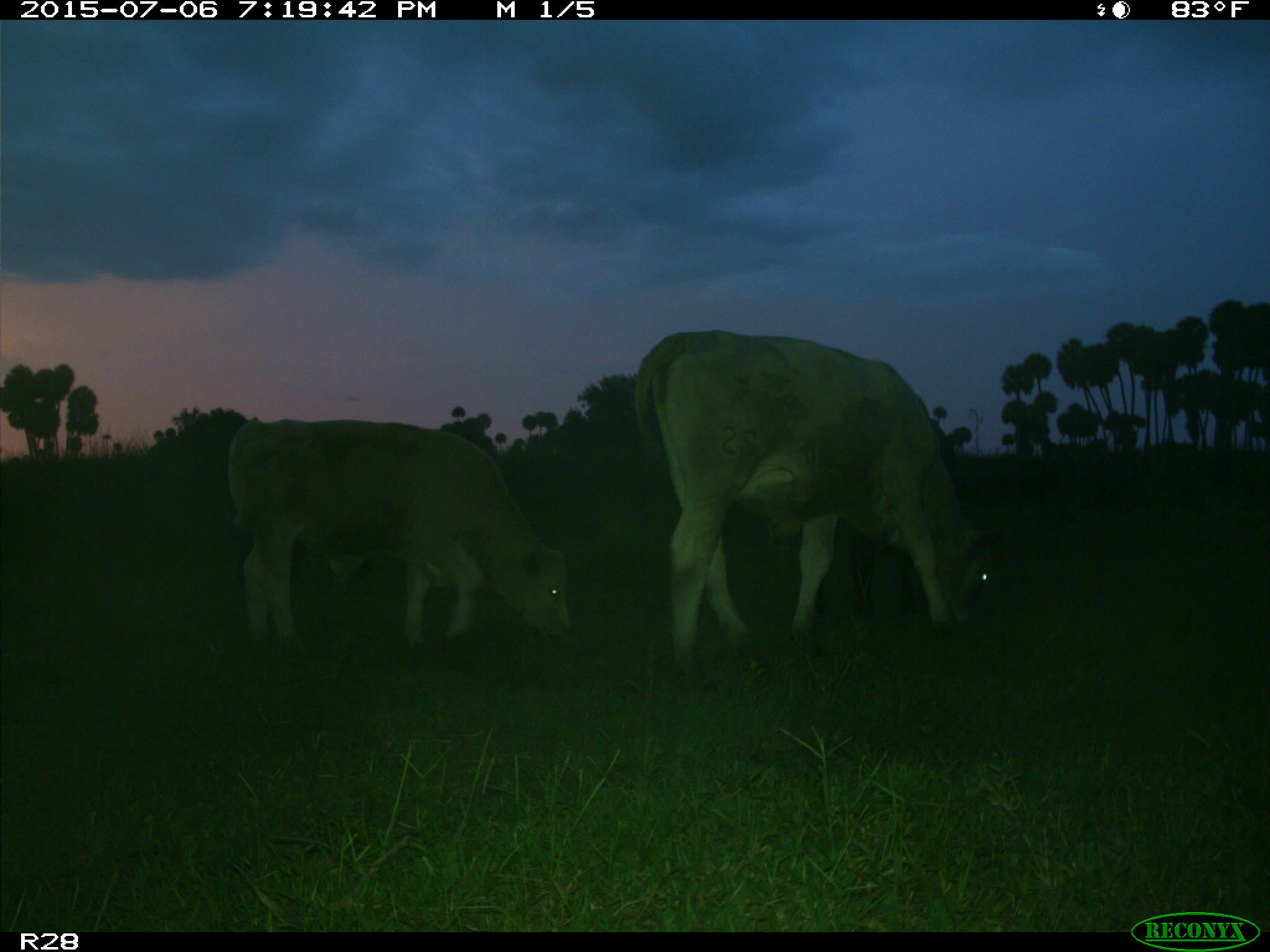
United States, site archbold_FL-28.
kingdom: Animalia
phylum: Chordata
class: Mammalia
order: Artiodactyla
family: Bovidae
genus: Bos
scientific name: Bos taurus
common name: domestic cow